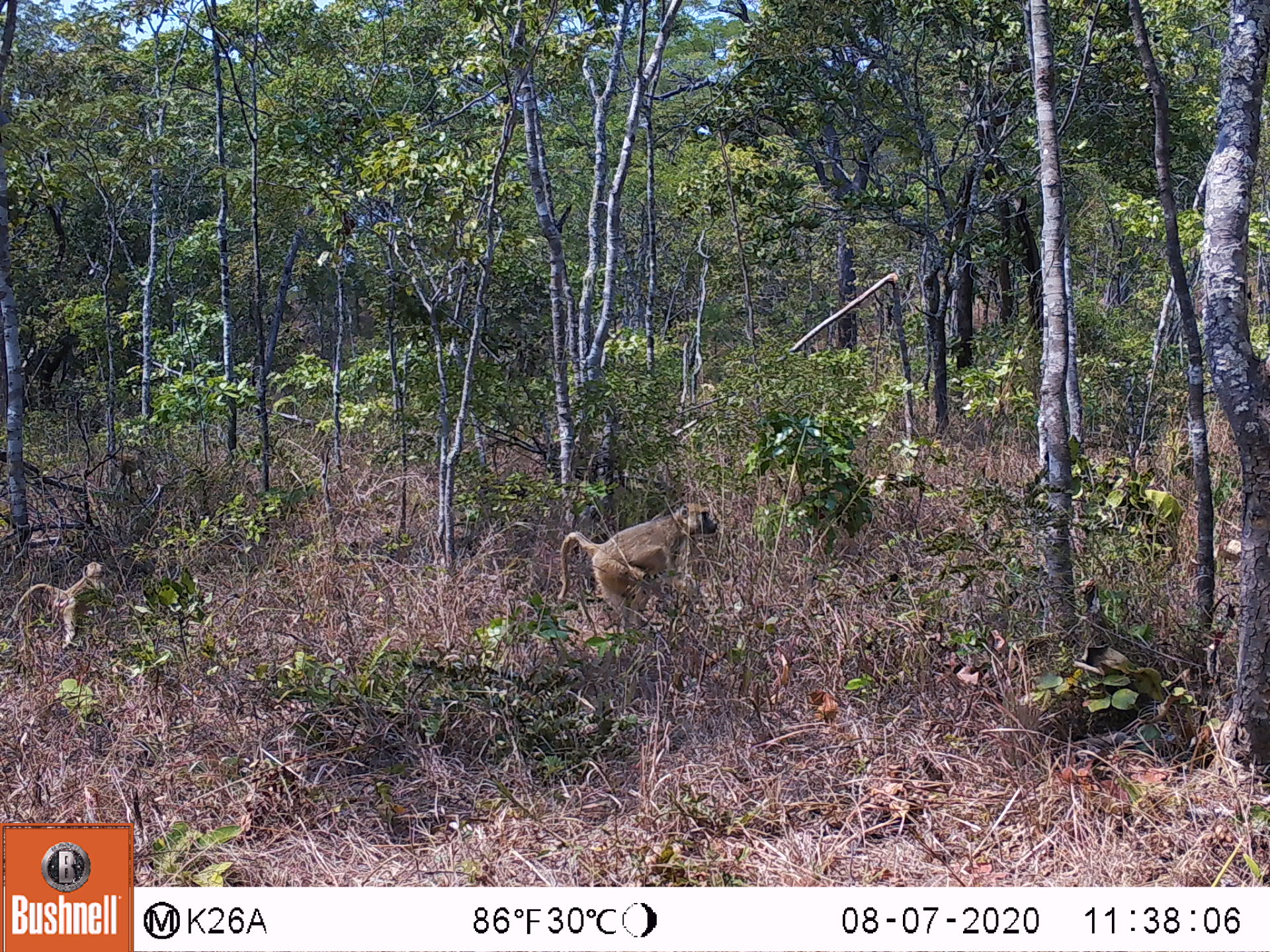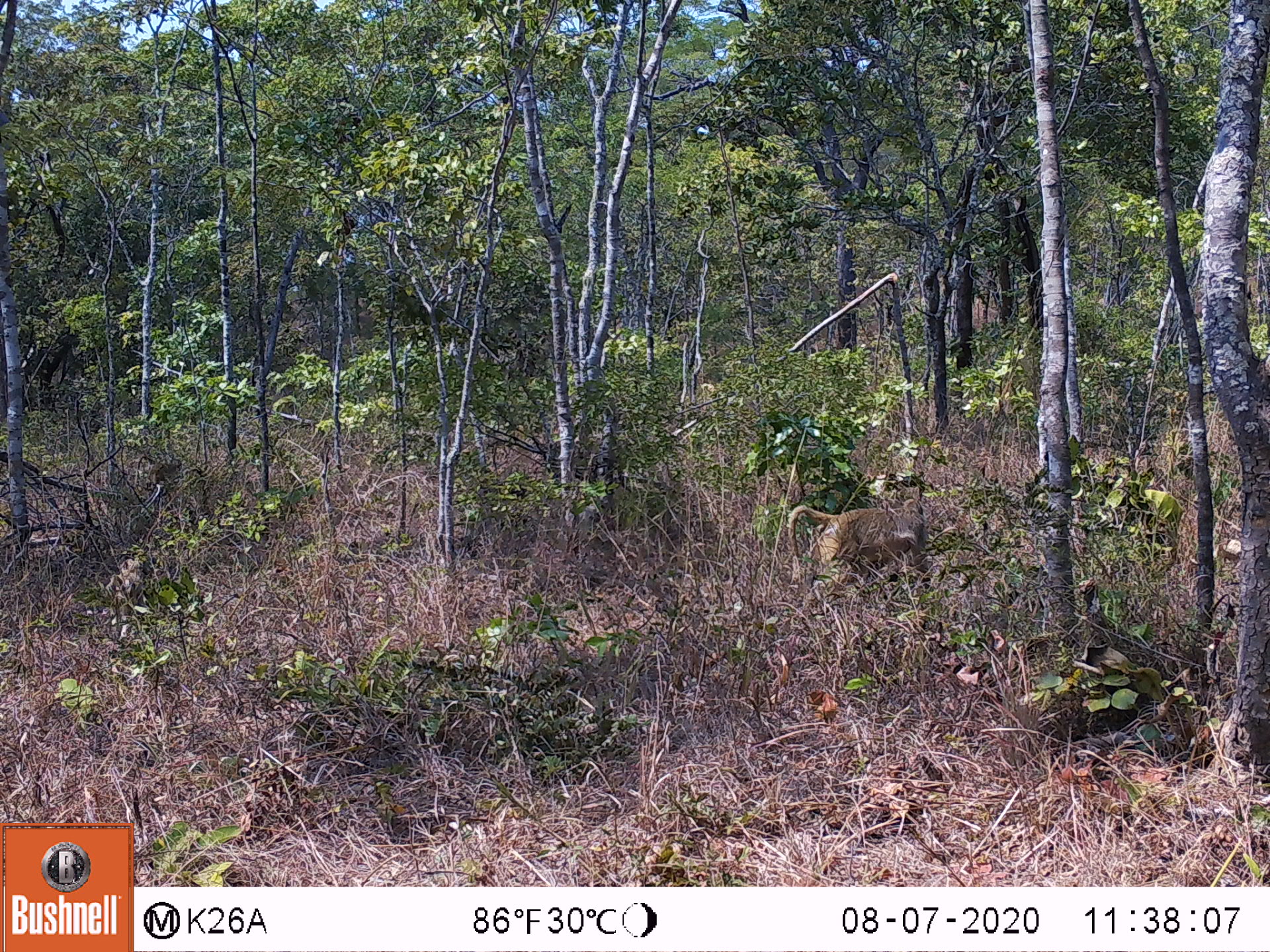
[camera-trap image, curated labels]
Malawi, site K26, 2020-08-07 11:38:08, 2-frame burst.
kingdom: Animalia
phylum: Chordata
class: Mammalia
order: Primates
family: Cercopithecidae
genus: Papio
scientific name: Papio cynocephalus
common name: yellow baboon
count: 1